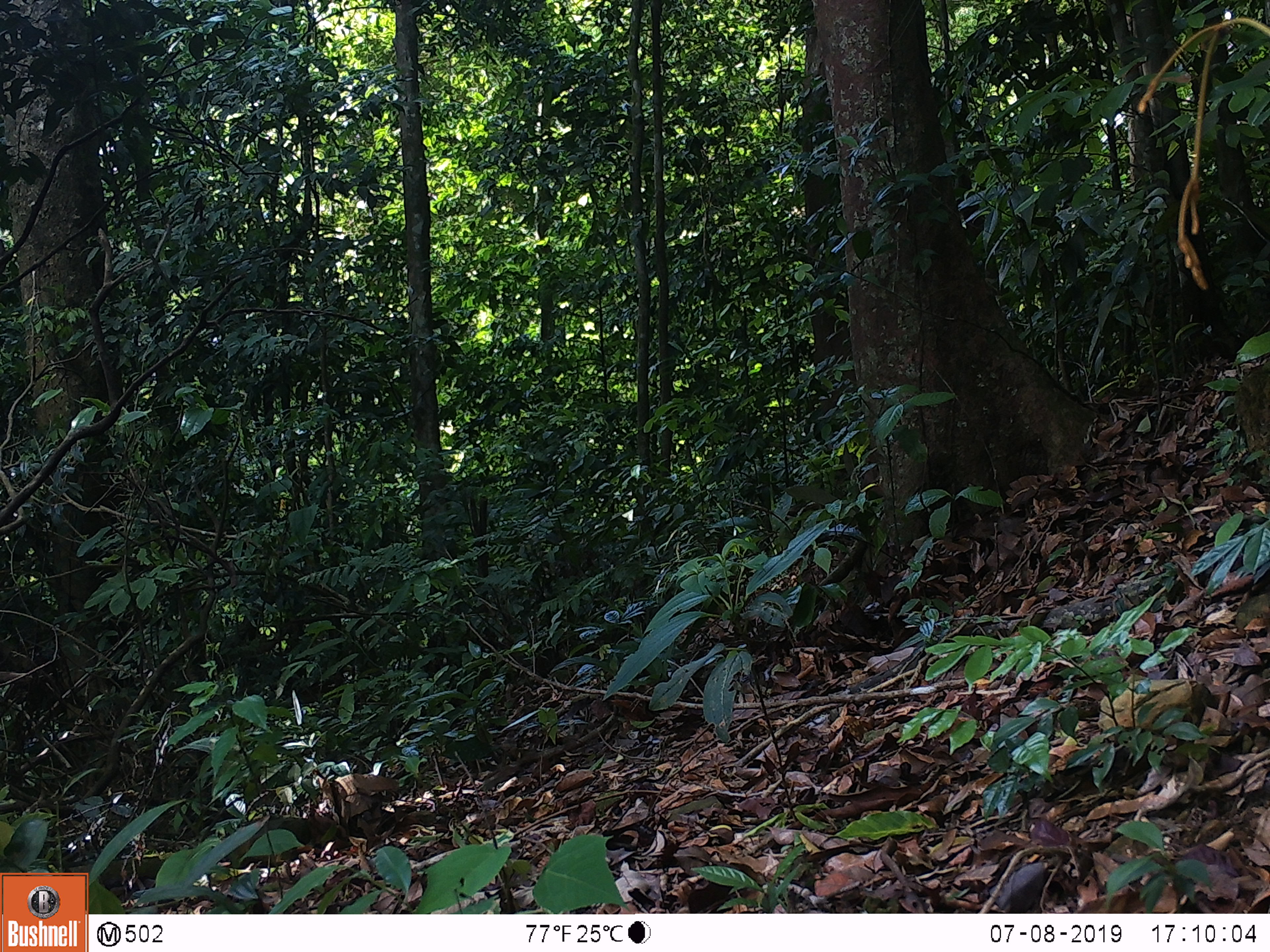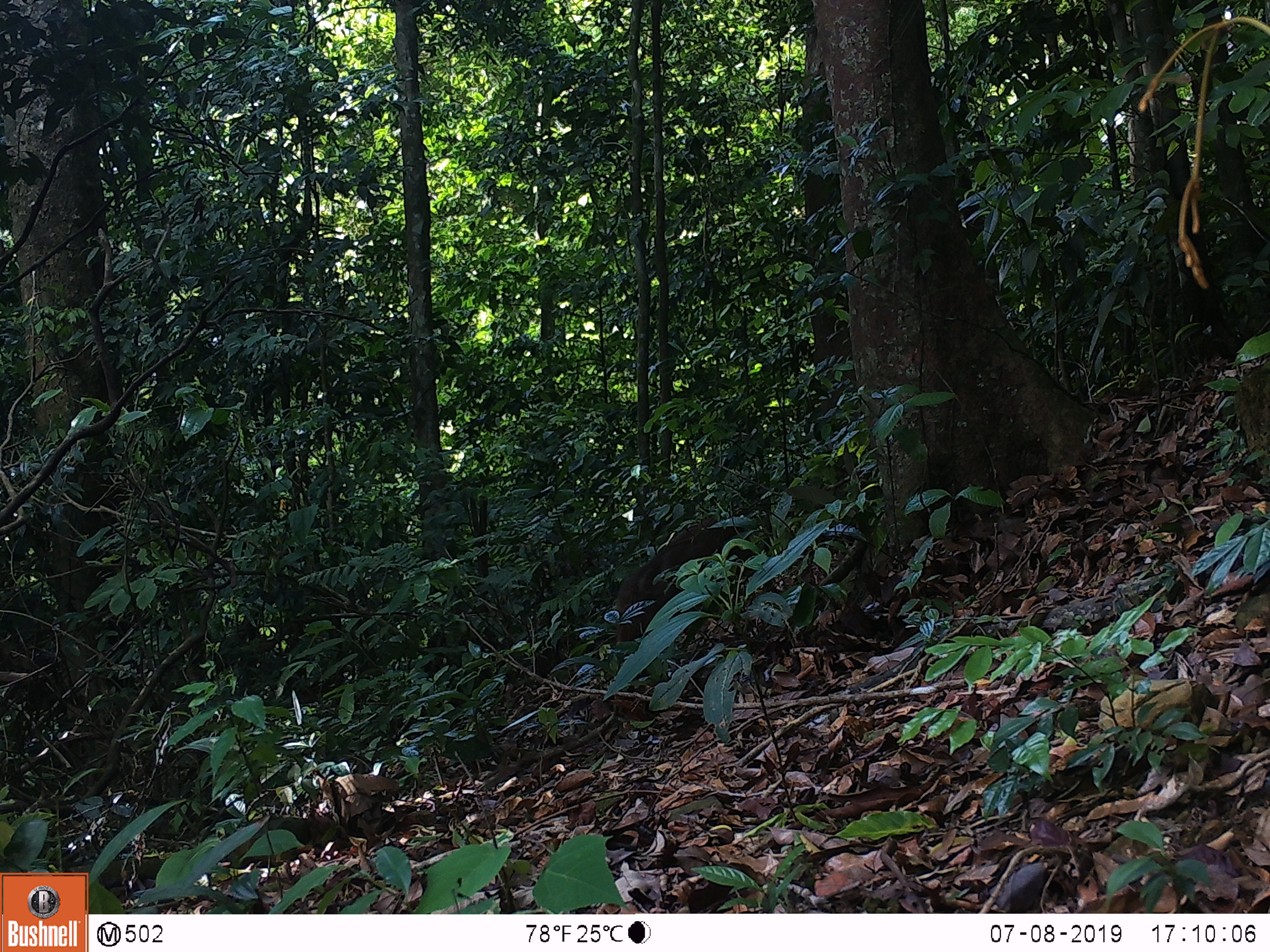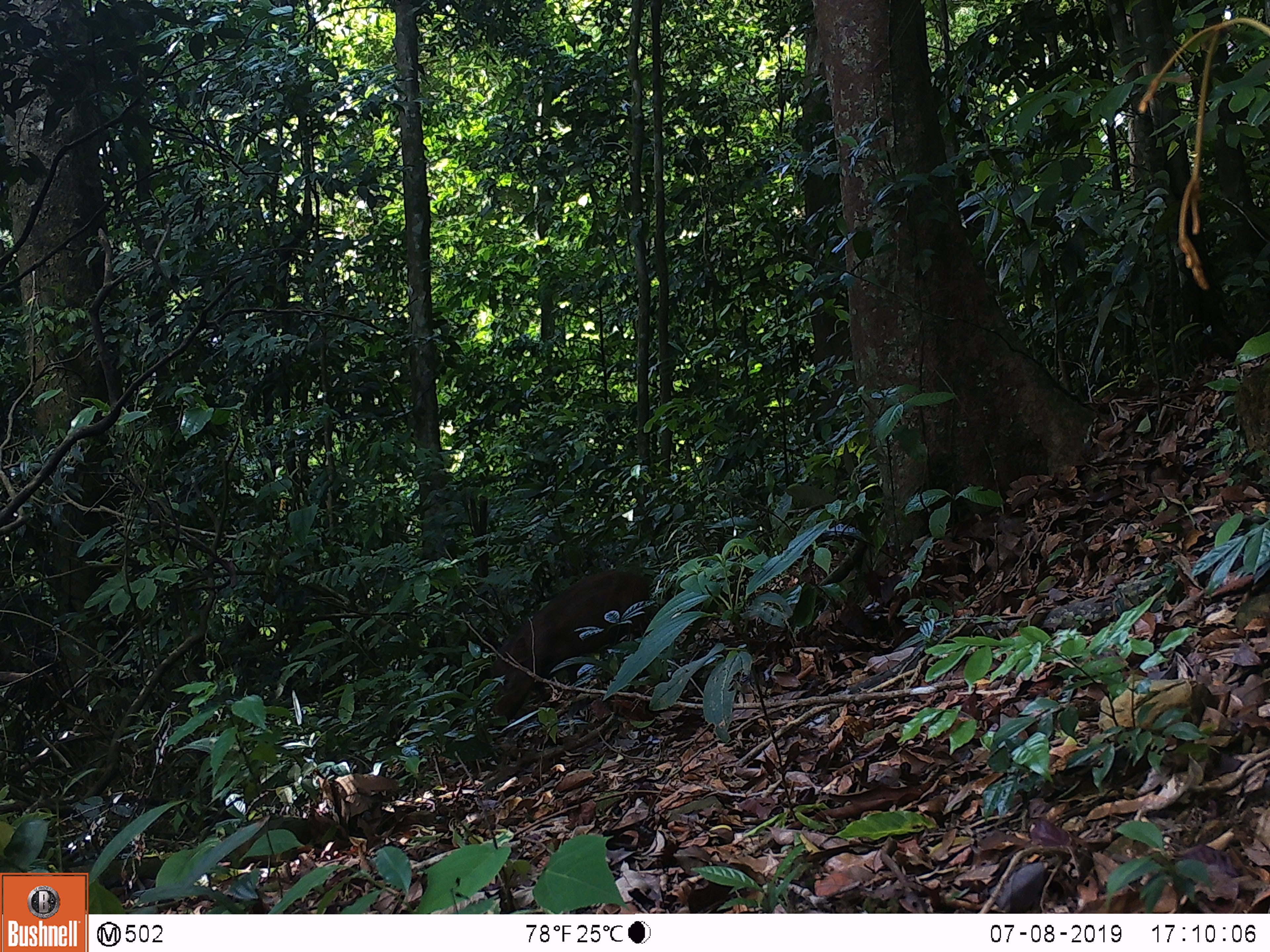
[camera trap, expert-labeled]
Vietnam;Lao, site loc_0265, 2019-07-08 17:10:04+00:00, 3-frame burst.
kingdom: Animalia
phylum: Chordata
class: Mammalia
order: Artiodactyla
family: Suidae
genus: Sus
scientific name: Sus scrofa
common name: eurasian wild pig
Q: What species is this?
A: Eurasian wild pig (Sus scrofa).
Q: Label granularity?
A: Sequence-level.